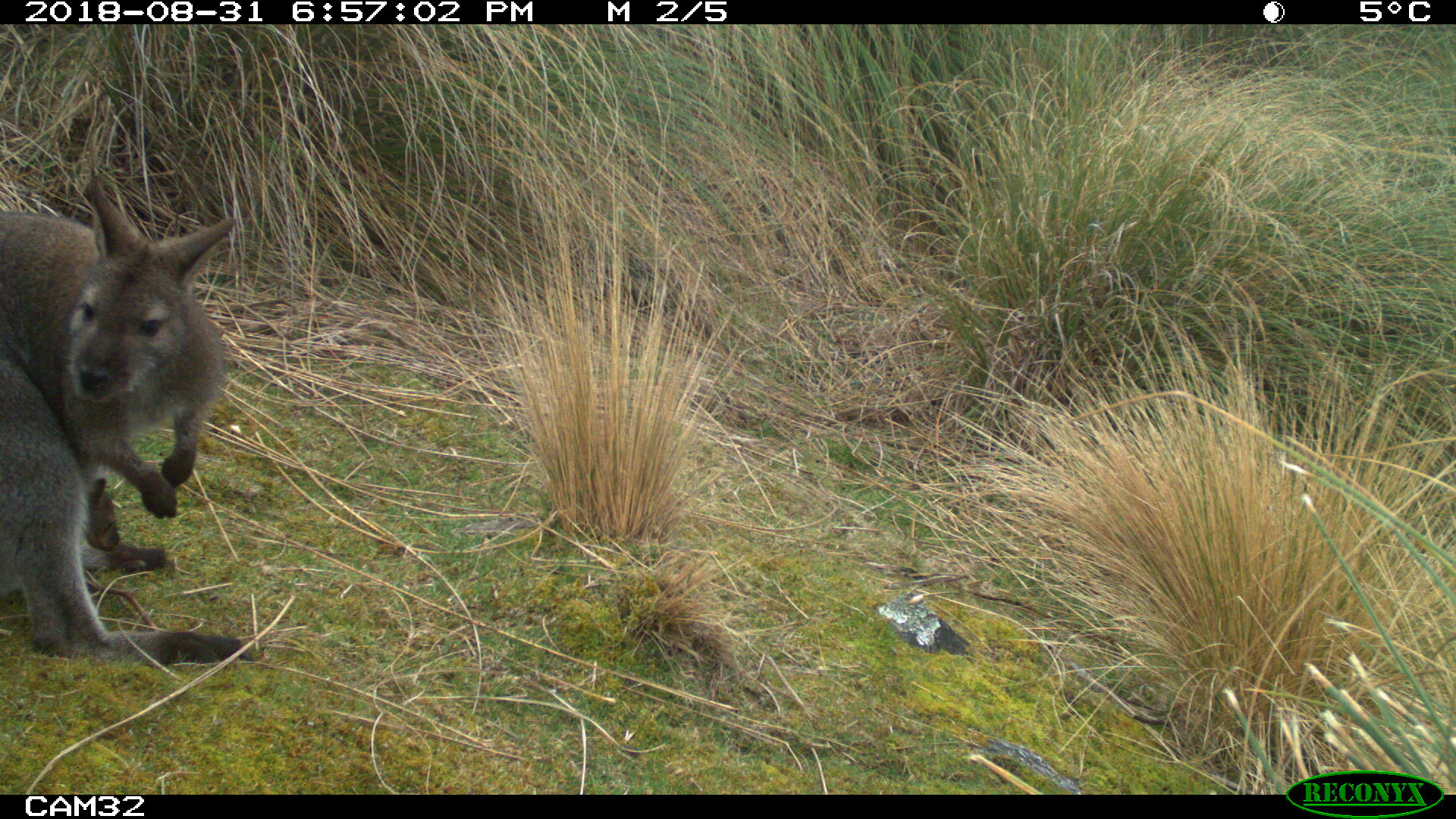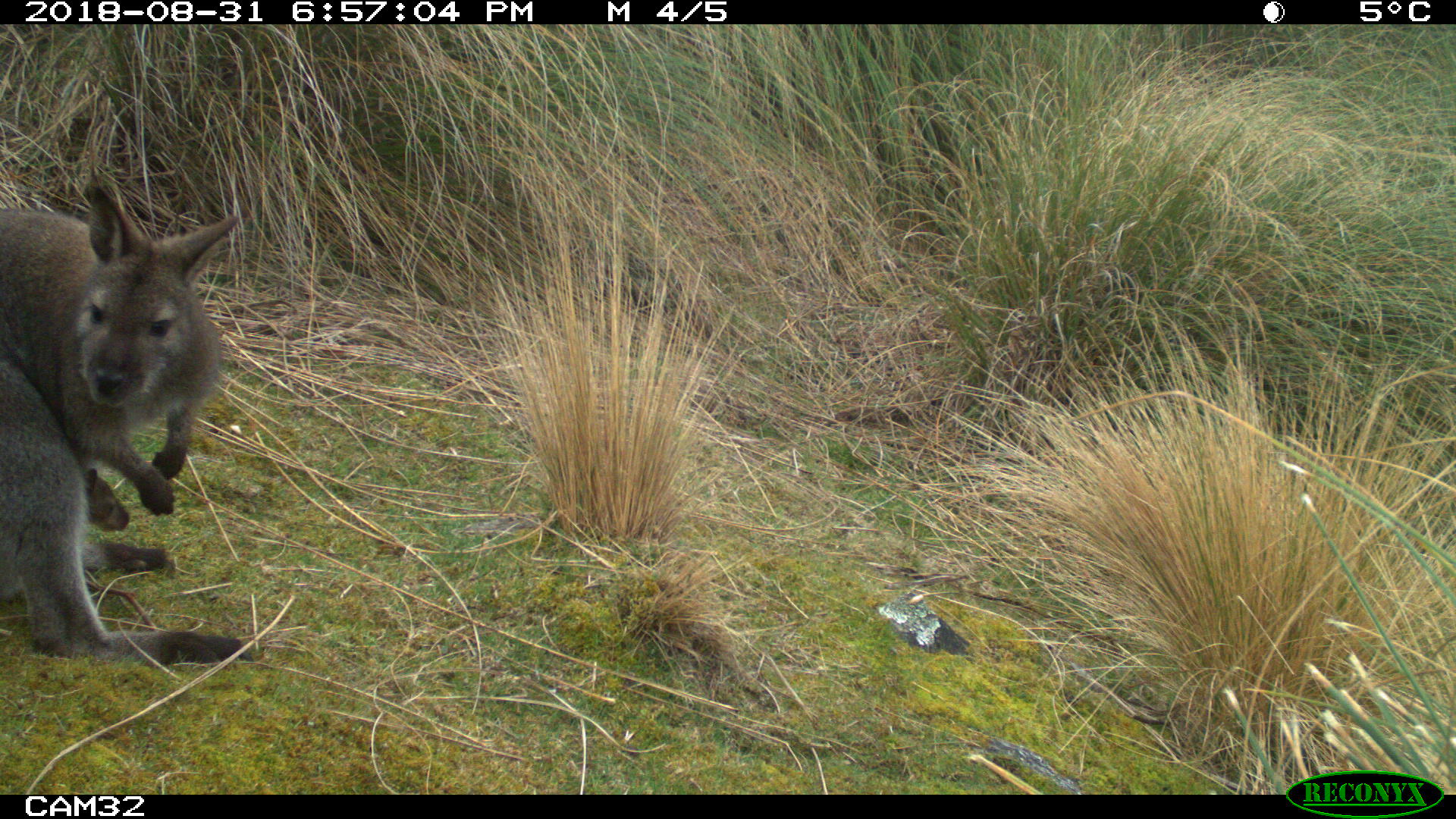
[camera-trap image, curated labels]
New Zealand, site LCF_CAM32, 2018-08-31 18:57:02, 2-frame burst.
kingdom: Animalia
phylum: Chordata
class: Mammalia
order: Diprotodontia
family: Macropodidae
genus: Notamacropus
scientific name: Notamacropus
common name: wallaby